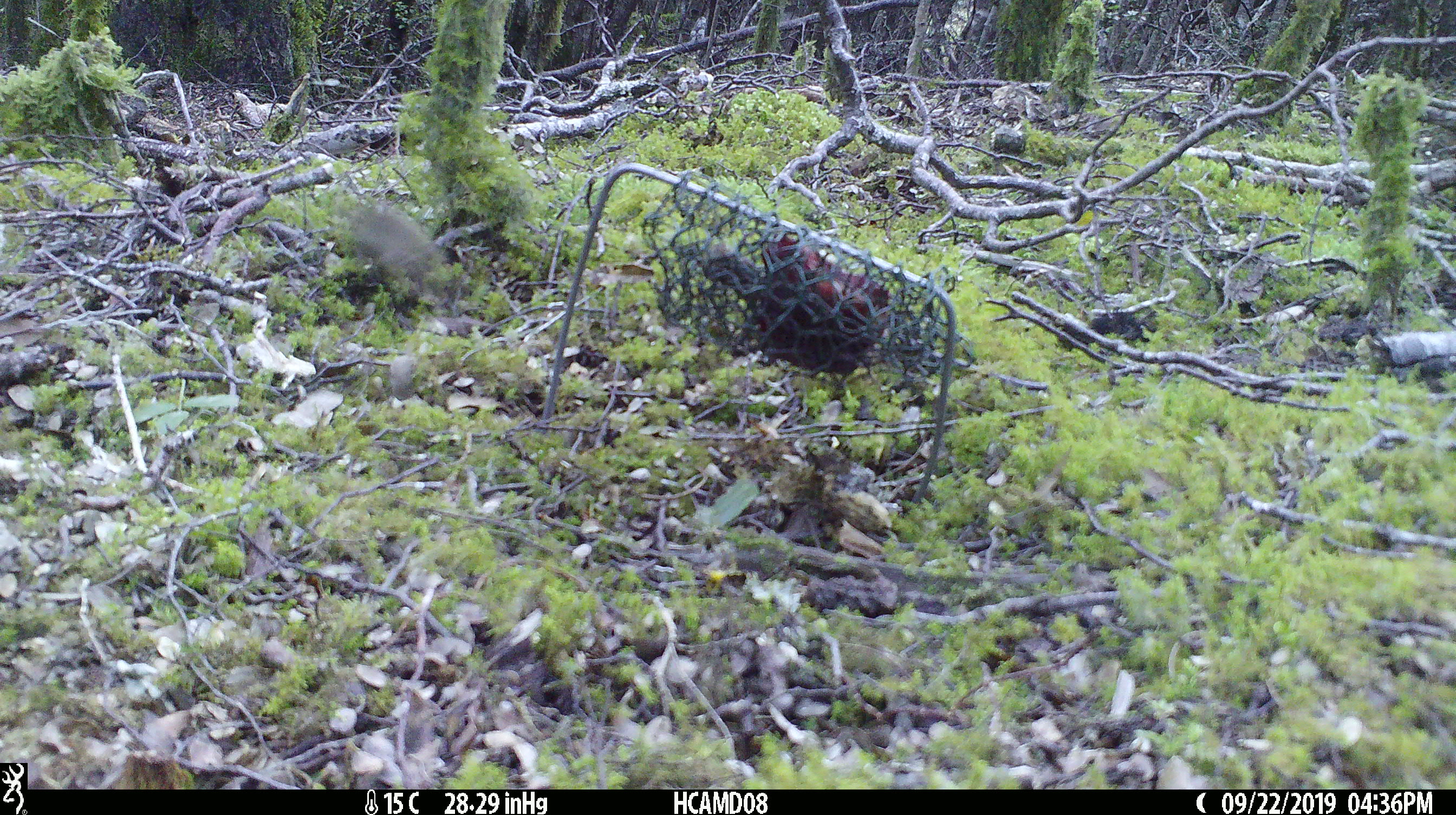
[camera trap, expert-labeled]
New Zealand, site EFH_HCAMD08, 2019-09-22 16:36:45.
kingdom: Animalia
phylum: Chordata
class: Mammalia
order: Rodentia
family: Muridae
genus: Mus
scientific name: Mus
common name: mouse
Mouse (Mus).